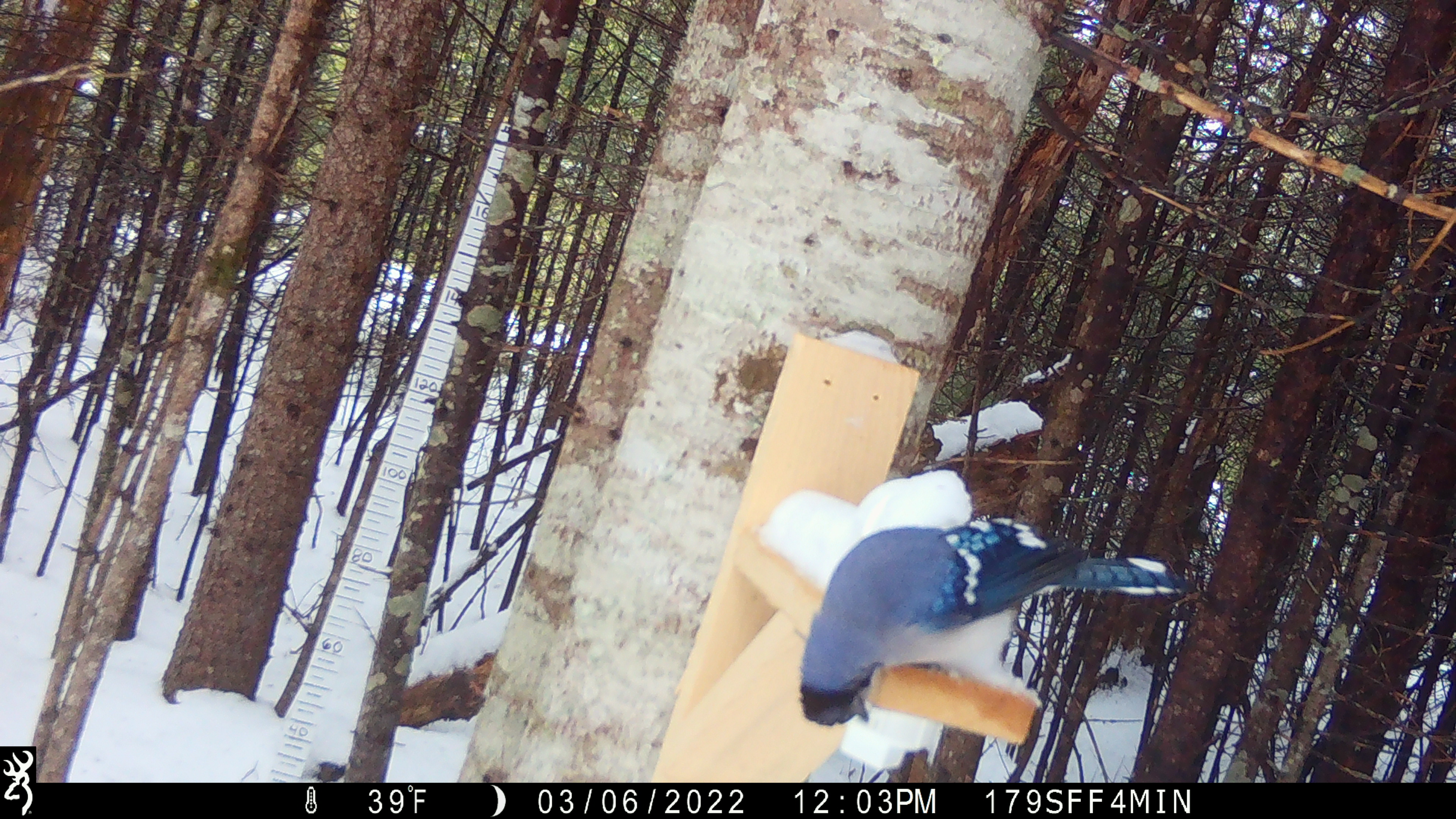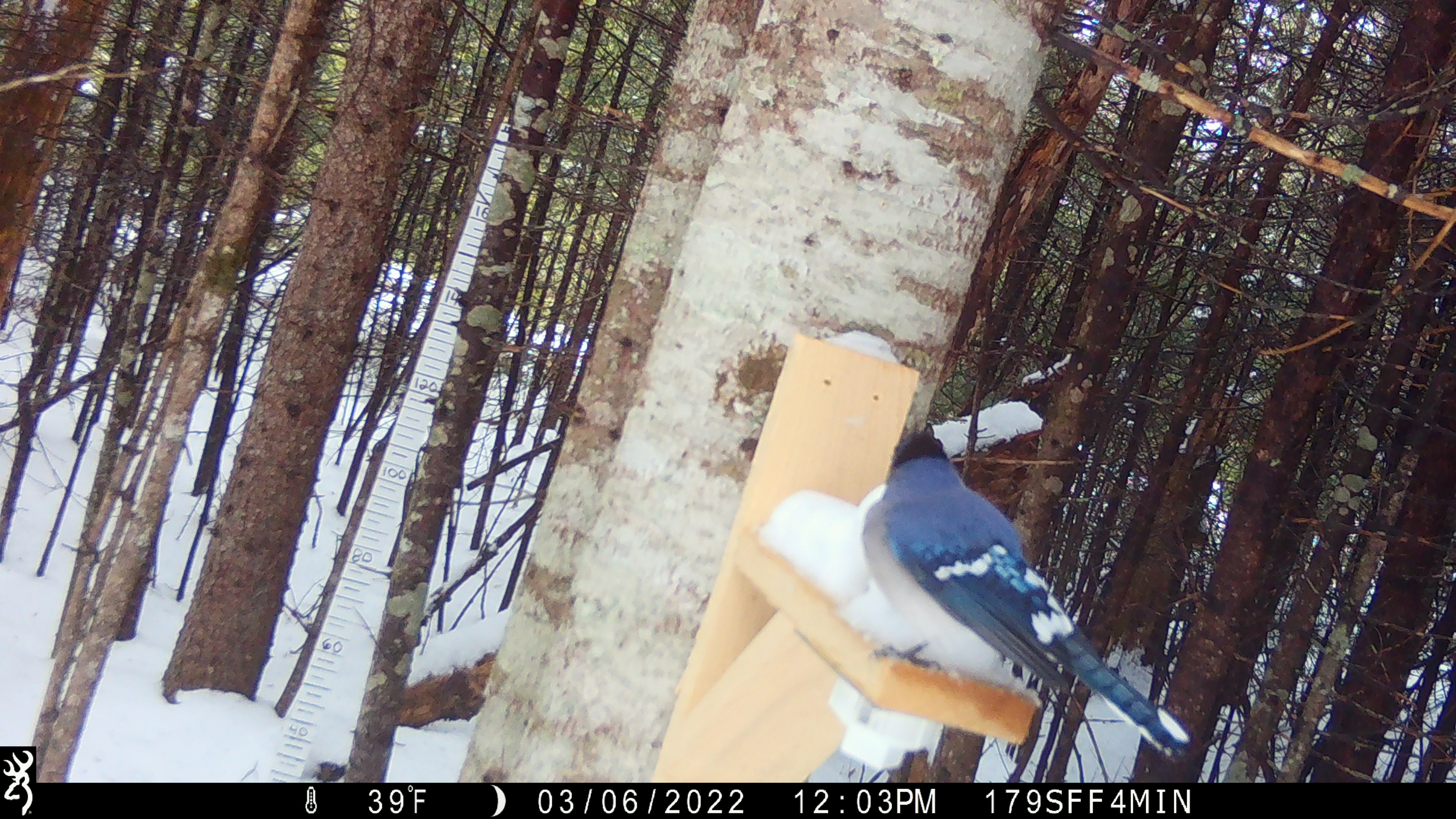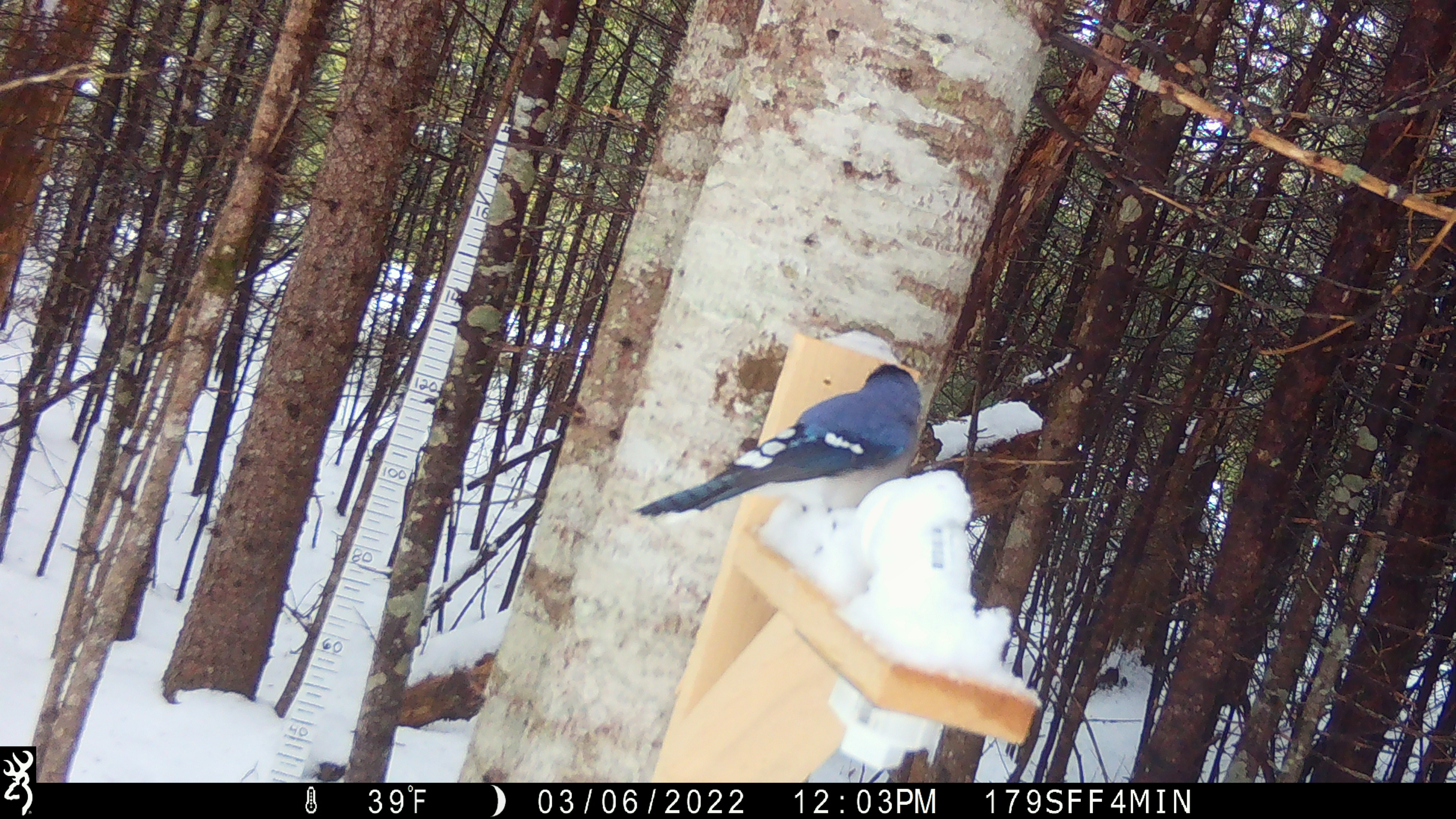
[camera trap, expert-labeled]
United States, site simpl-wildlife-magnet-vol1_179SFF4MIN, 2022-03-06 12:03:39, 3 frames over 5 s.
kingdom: Animalia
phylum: Chordata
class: Aves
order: Passeriformes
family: Corvidae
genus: Cyanocitta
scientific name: Cyanocitta cristata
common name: blue jay